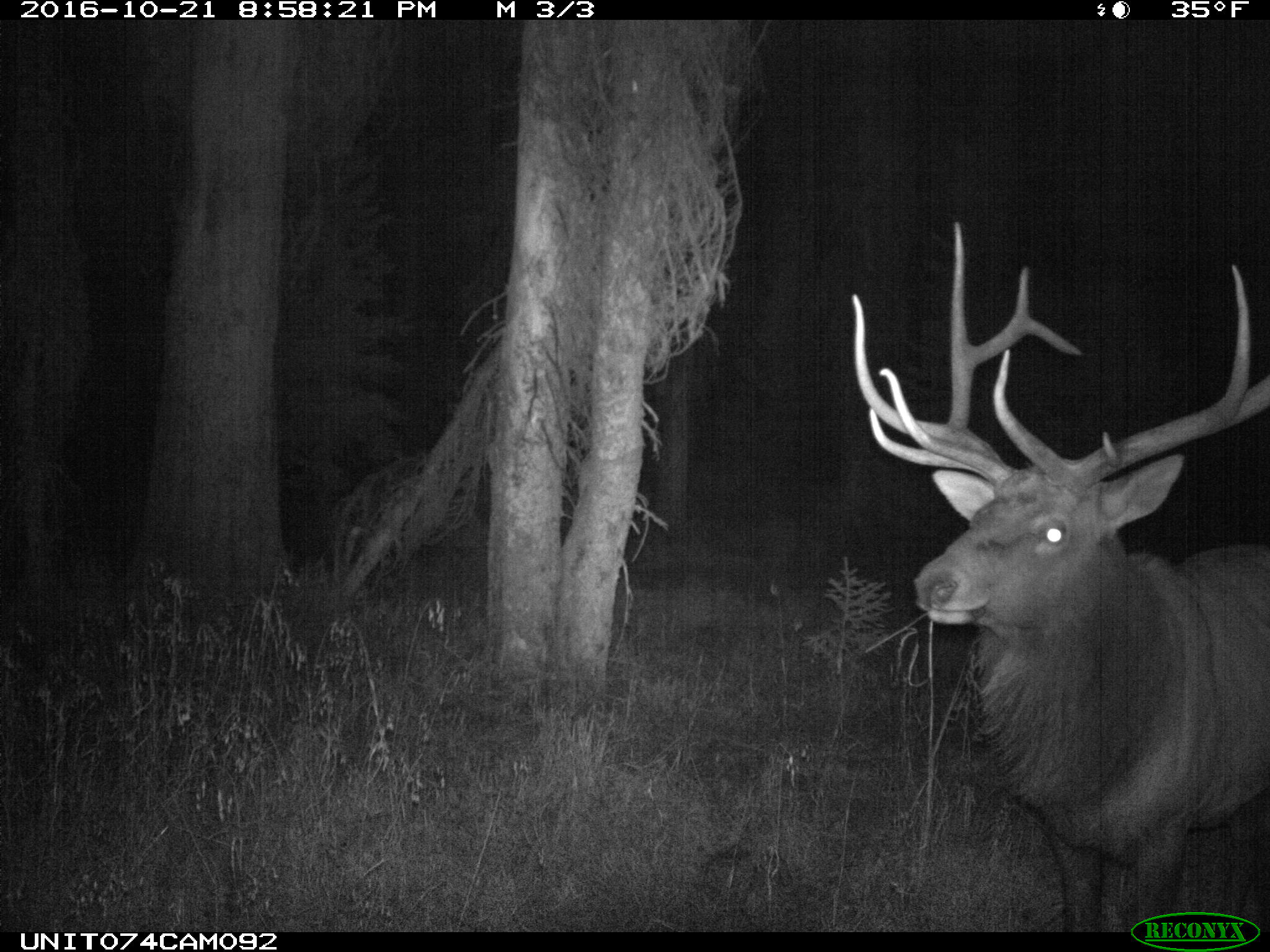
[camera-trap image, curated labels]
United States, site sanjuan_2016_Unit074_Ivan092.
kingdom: Animalia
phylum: Chordata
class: Mammalia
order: Artiodactyla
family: Cervidae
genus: Cervus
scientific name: Cervus elaphus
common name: red deer